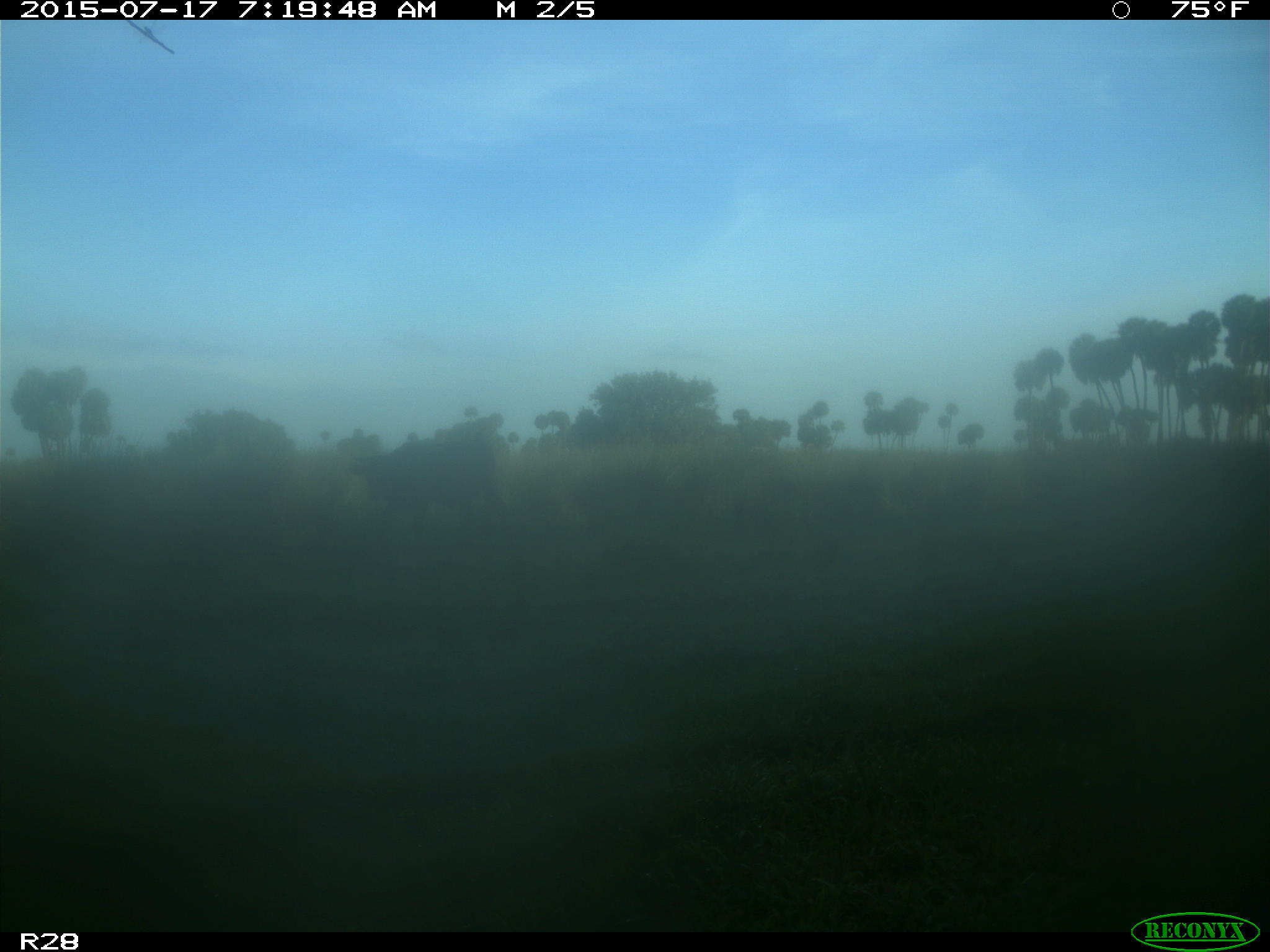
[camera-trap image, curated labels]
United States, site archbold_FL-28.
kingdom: Animalia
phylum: Chordata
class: Mammalia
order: Artiodactyla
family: Bovidae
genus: Bos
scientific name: Bos taurus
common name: domestic cow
Bos taurus (domestic cow).